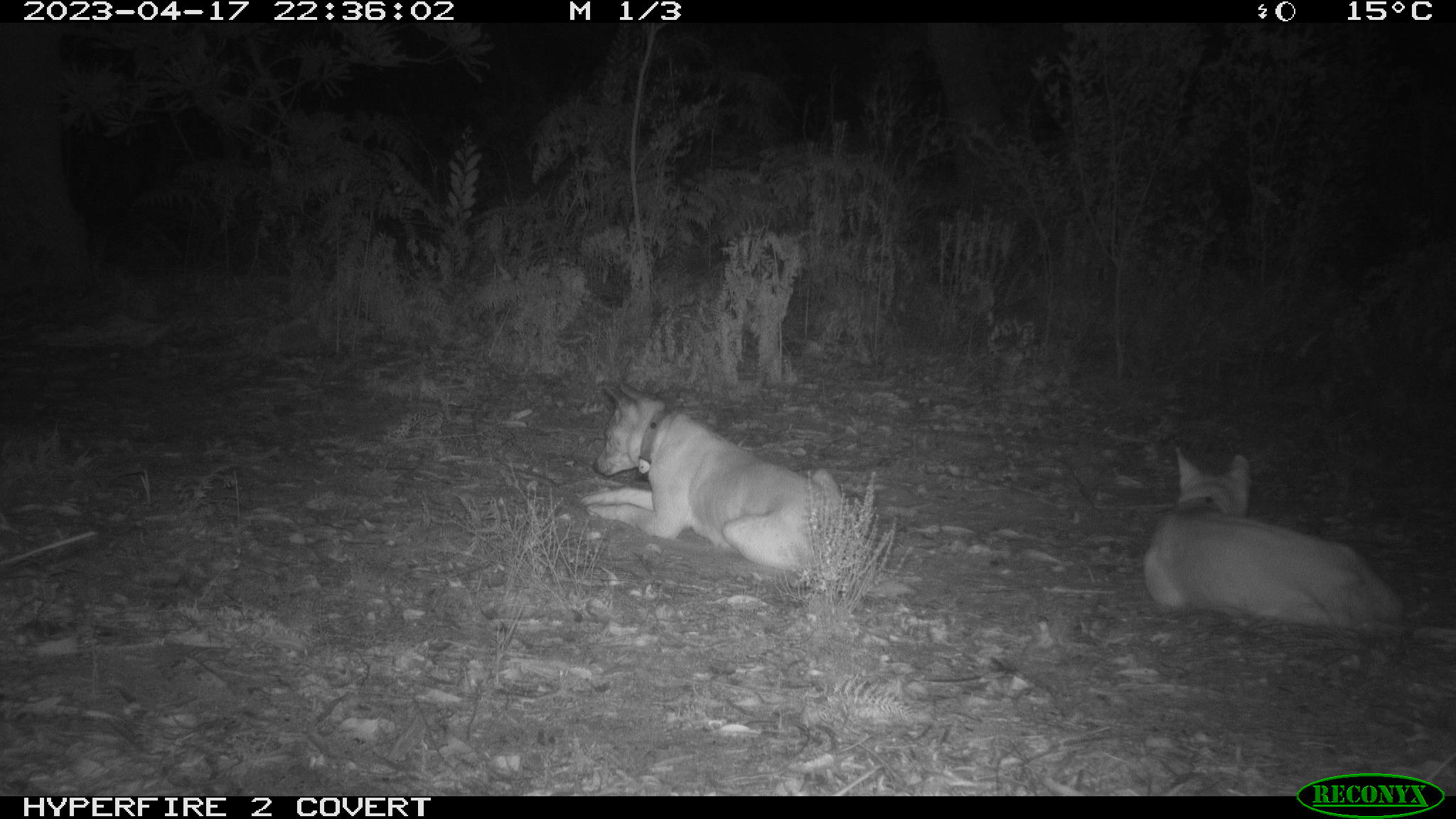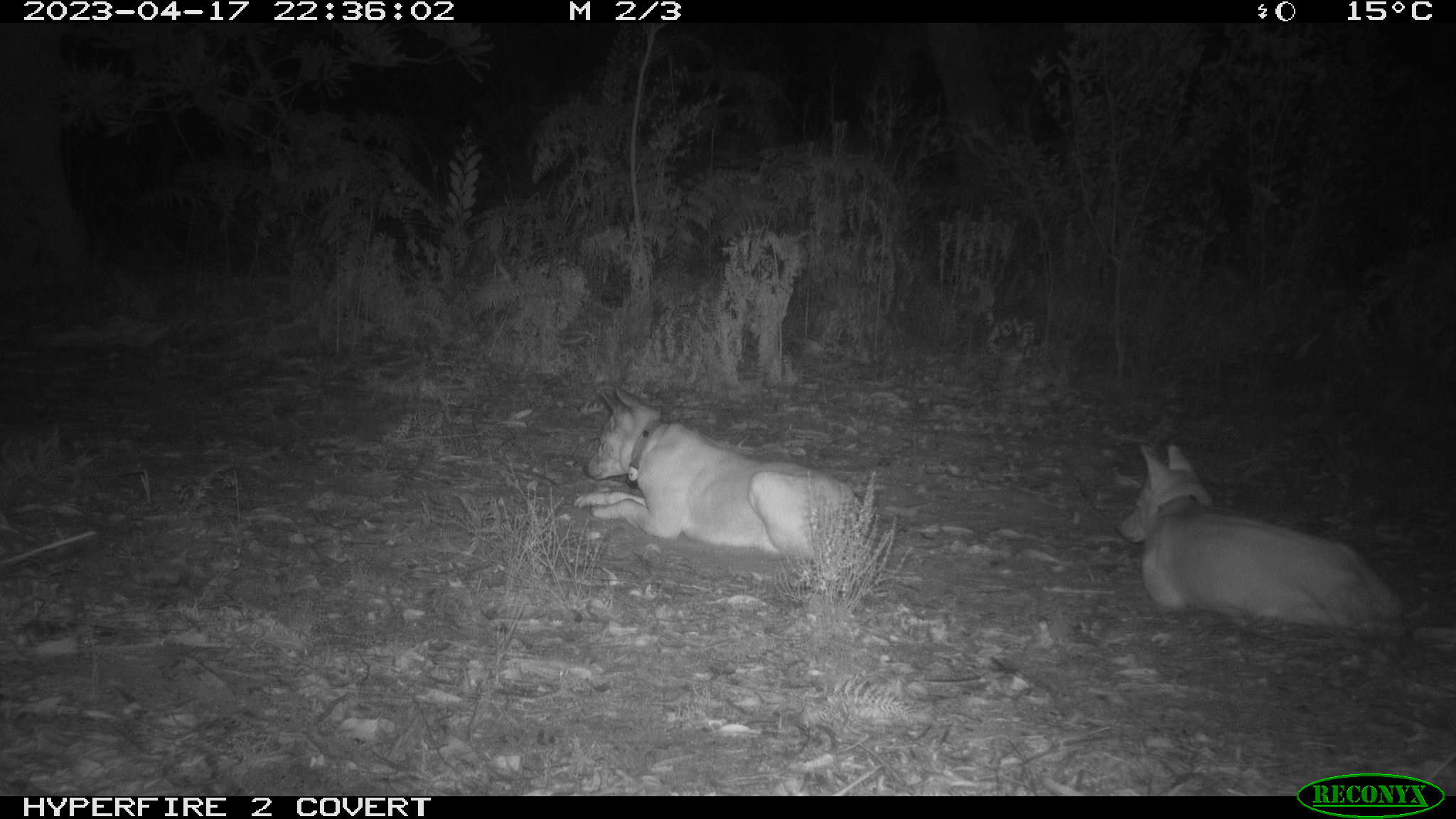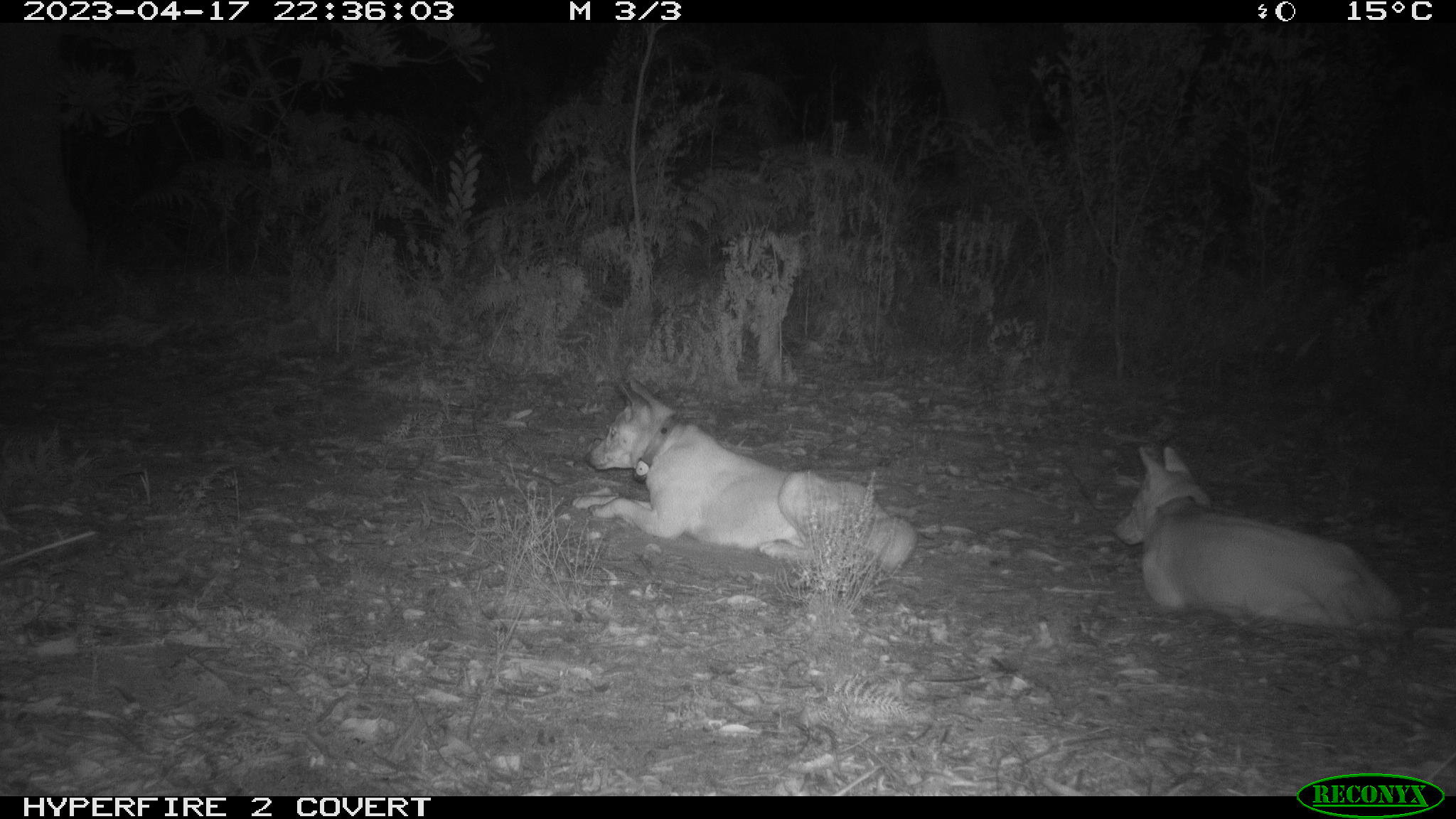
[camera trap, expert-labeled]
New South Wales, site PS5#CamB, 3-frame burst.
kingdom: Animalia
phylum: Chordata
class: Mammalia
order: Carnivora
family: Canidae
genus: Canis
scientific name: Canis familiaris dingo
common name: dingo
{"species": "dingo (Canis familiaris dingo)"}